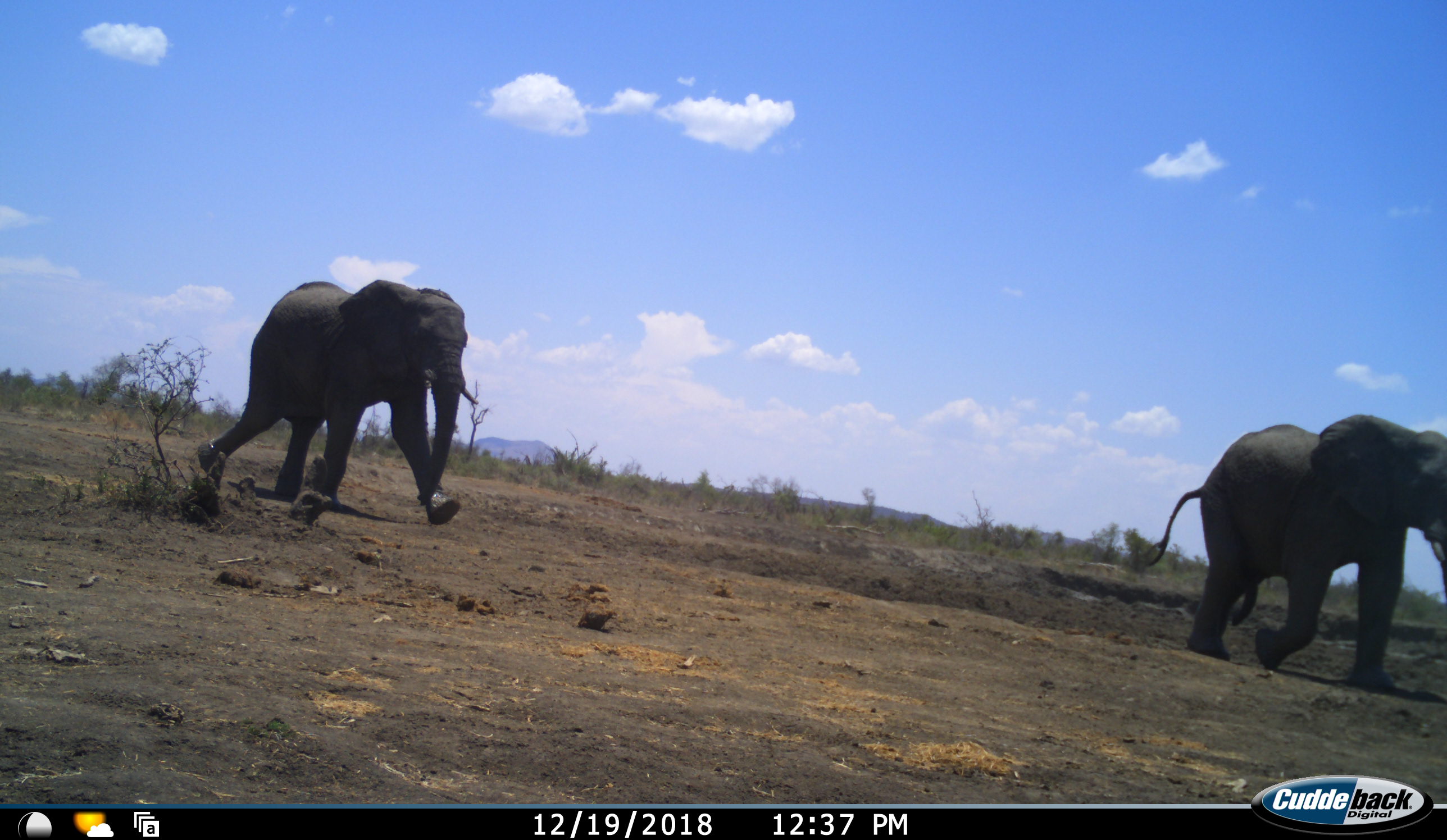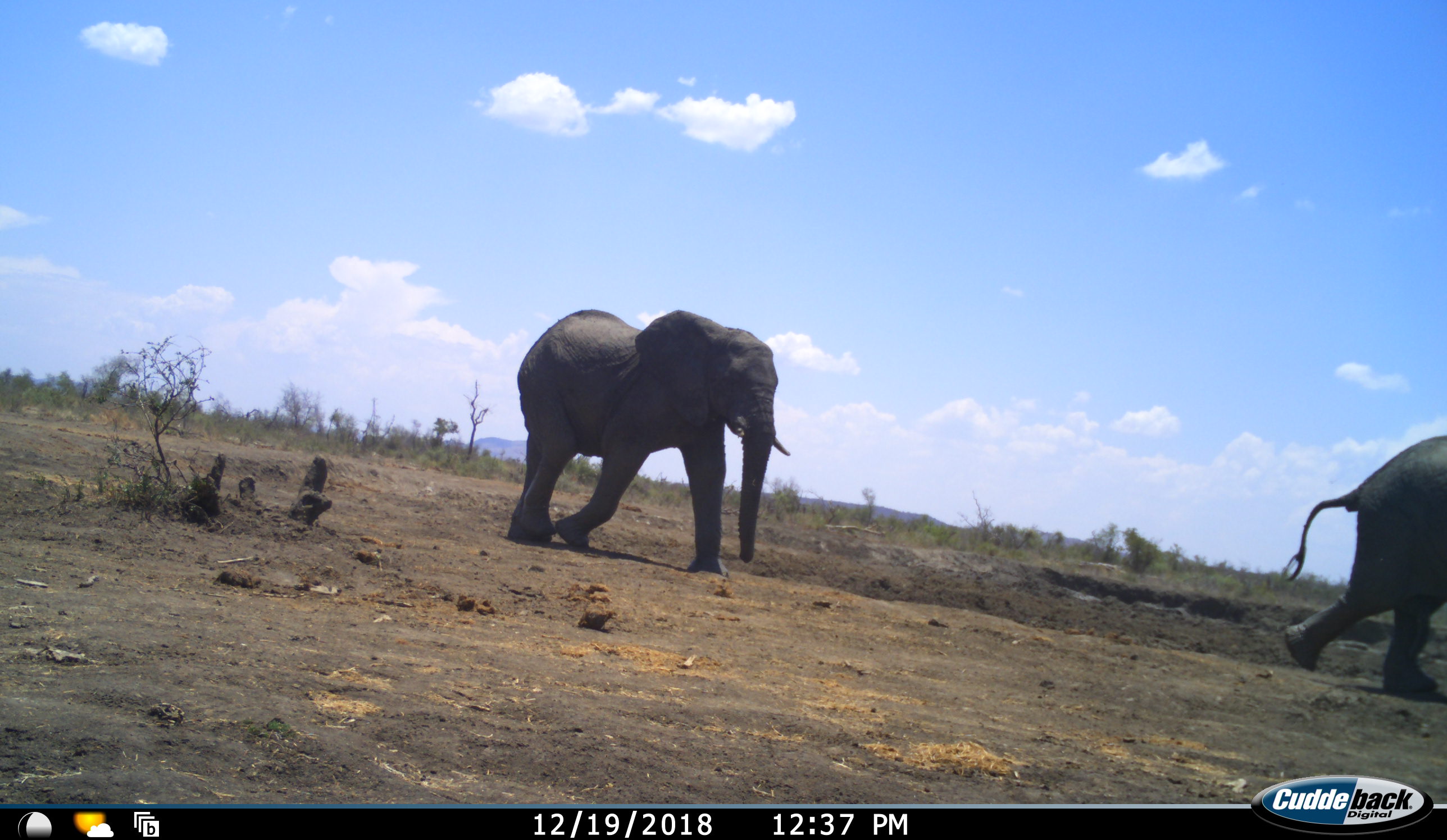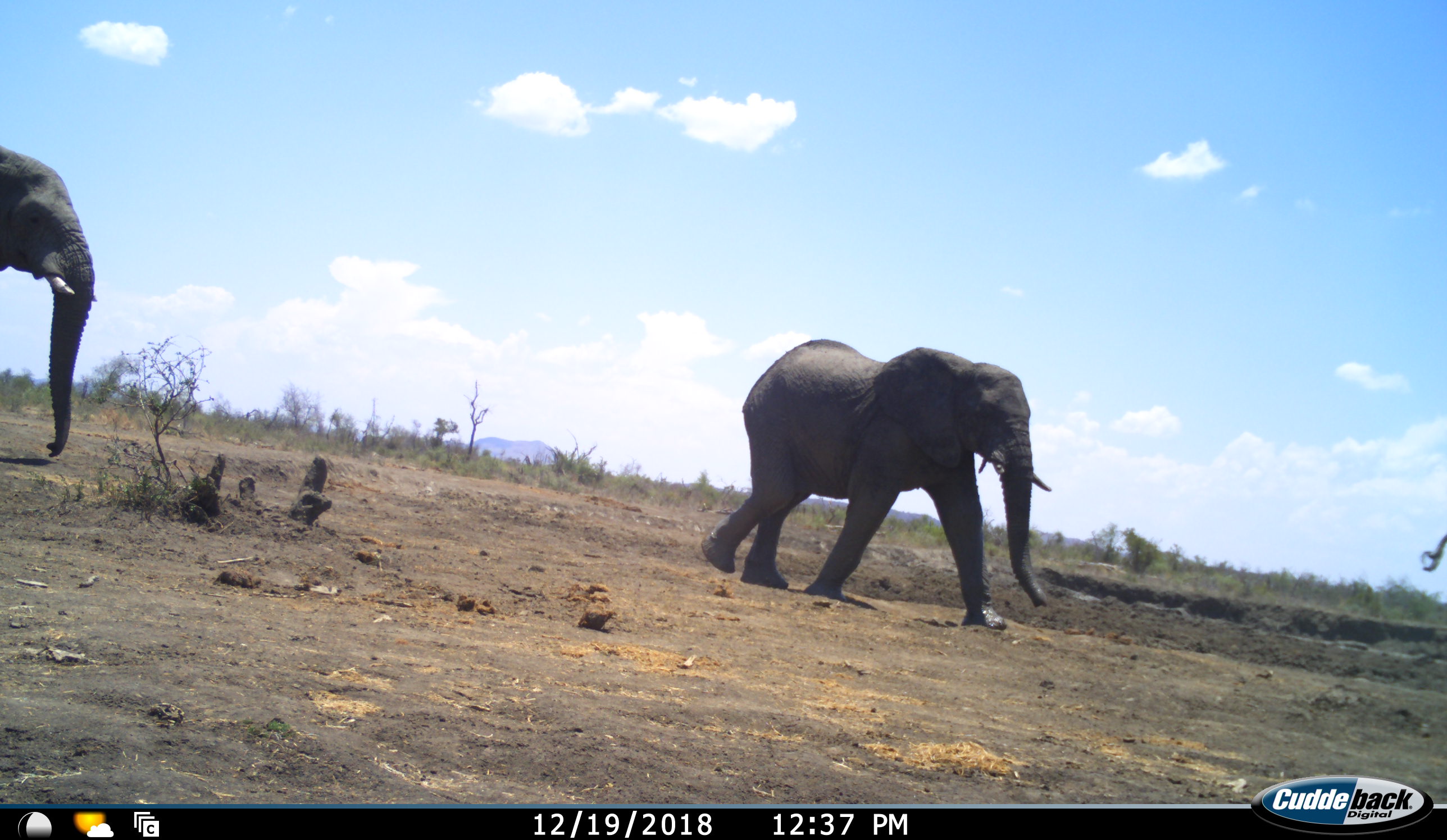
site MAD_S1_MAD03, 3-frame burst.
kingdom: Animalia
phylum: Chordata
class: Mammalia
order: Proboscidea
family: Elephantidae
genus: Loxodonta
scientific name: Loxodonta africana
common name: african bush elephant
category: elephant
Elephant (african bush elephant) (Loxodonta africana), count 3. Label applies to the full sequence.